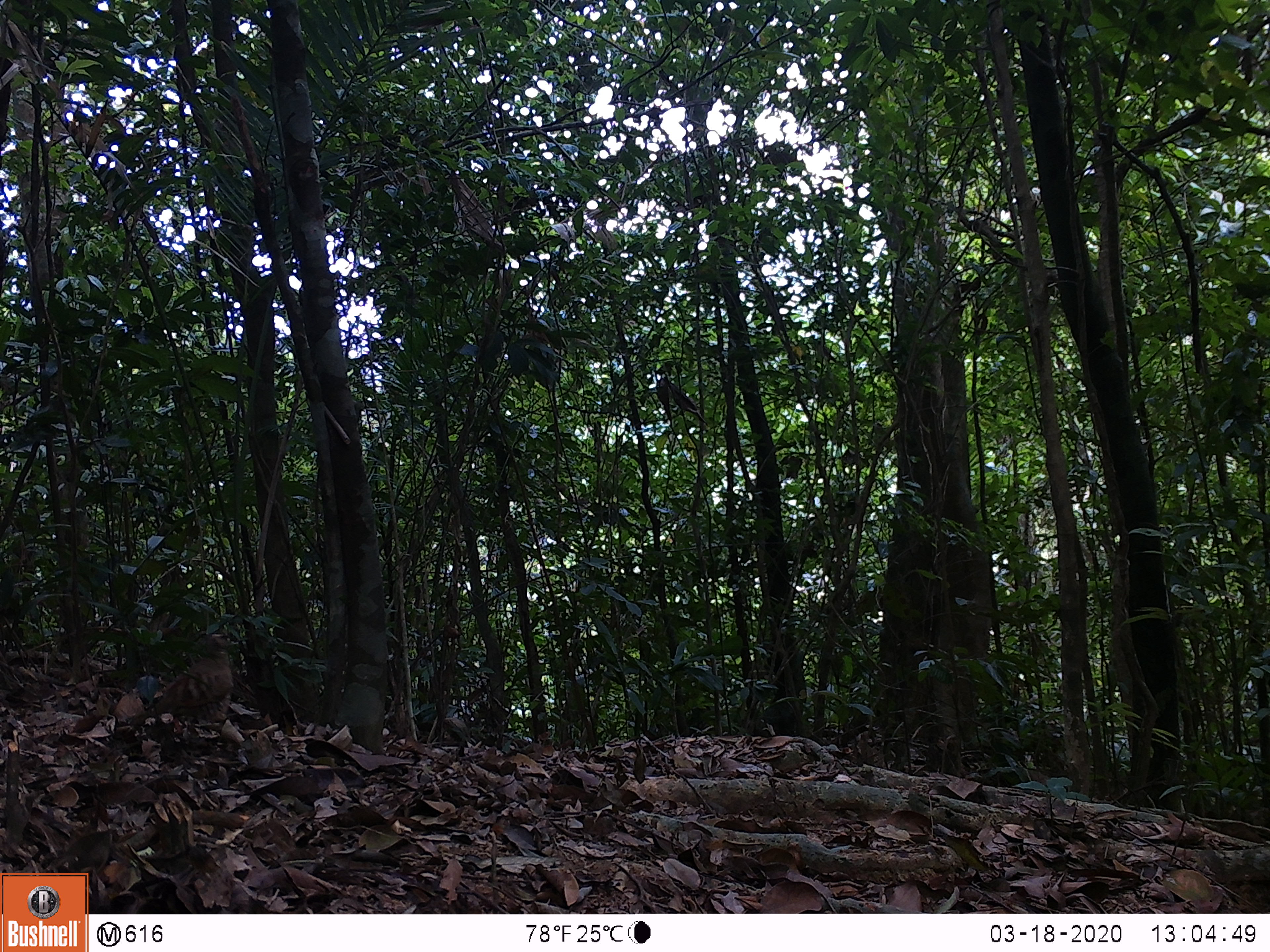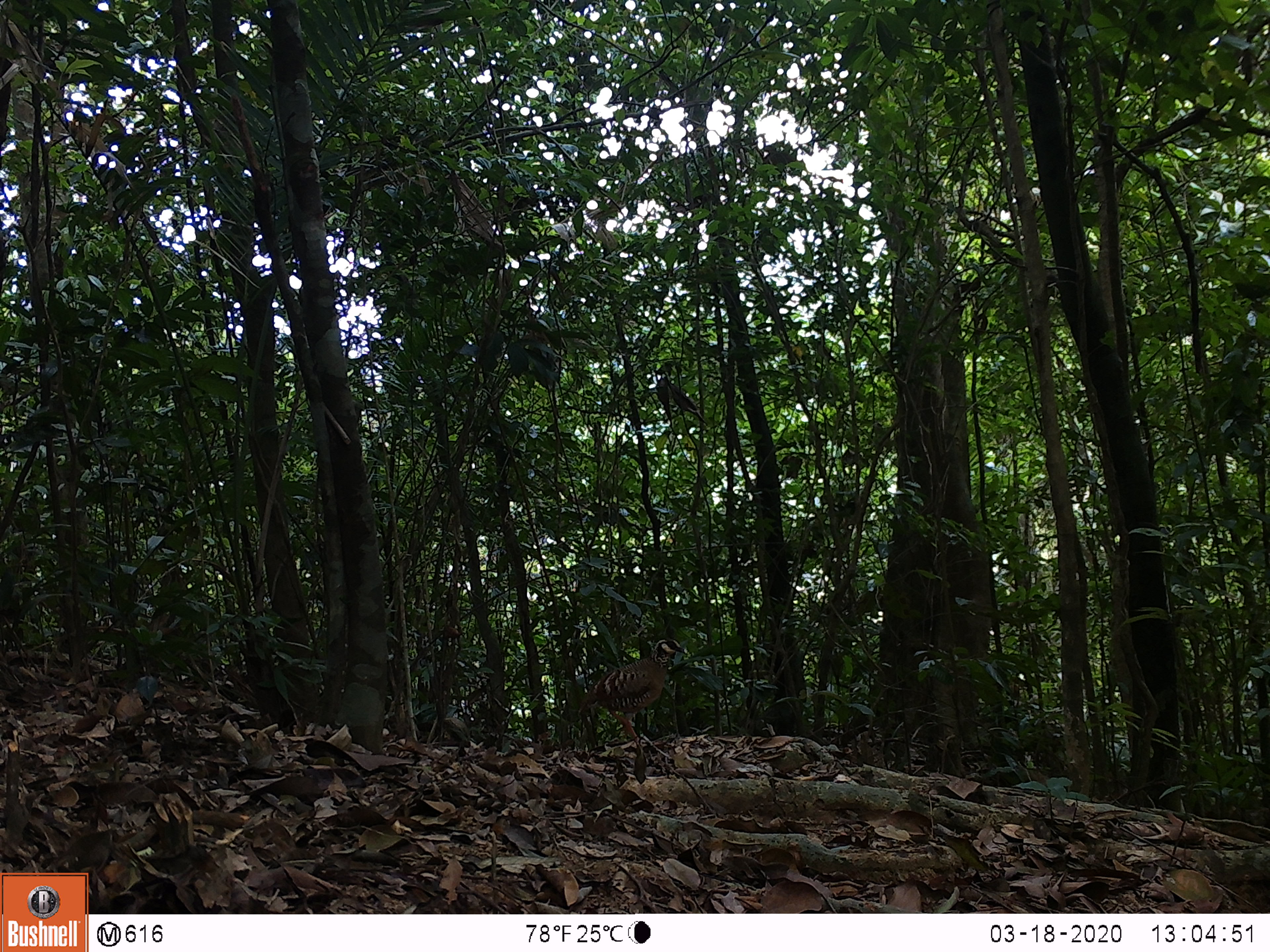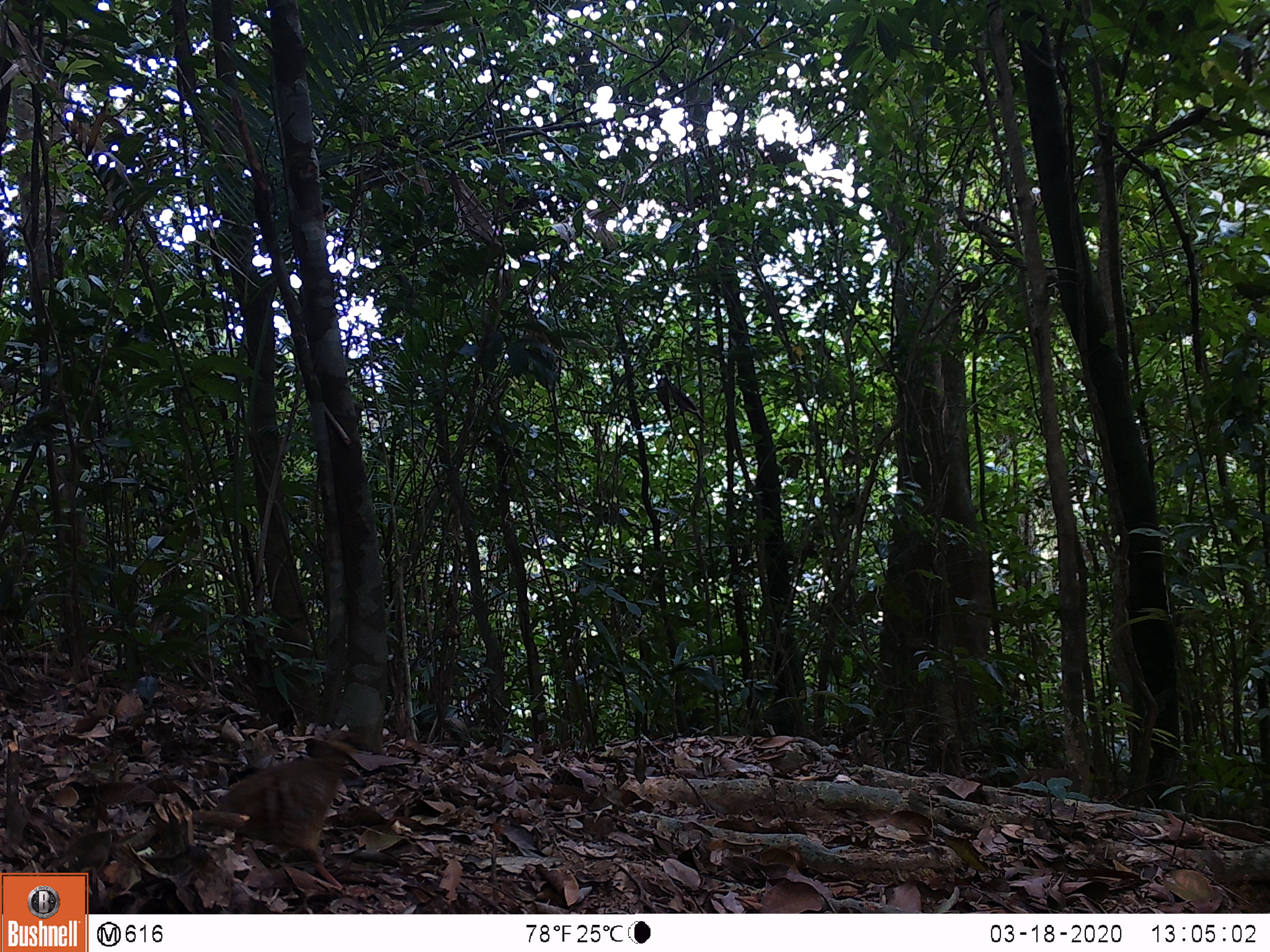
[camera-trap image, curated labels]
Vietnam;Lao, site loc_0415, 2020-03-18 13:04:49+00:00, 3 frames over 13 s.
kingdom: Animalia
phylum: Chordata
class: Aves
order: Galliformes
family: Phasianidae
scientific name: Phasianidae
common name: partridge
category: unidentified partridge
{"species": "unidentified partridge (partridge) (Phasianidae)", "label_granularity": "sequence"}